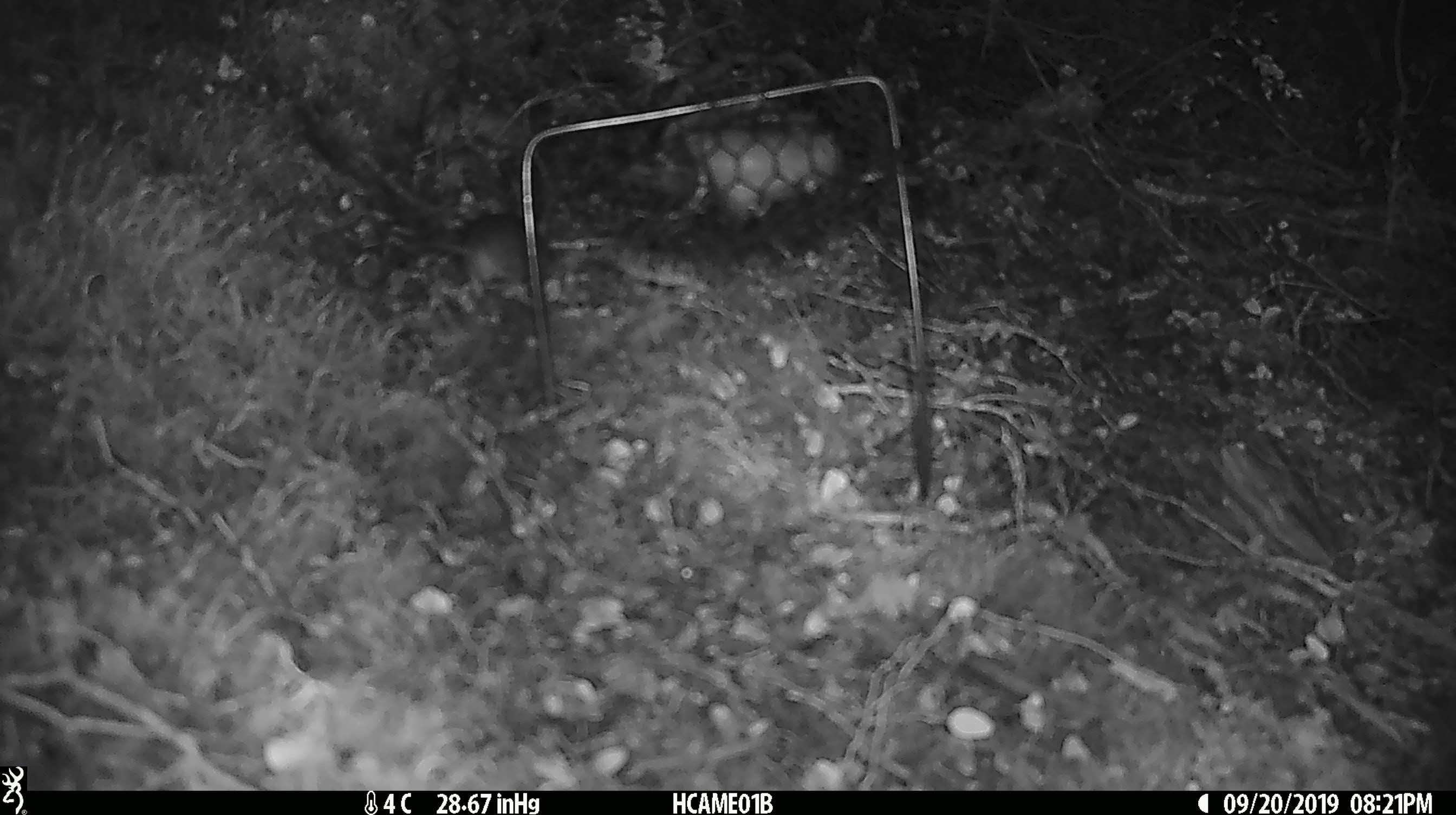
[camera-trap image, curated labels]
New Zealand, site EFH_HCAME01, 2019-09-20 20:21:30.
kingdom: Animalia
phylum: Chordata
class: Mammalia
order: Rodentia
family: Muridae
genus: Mus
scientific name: Mus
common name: mouse